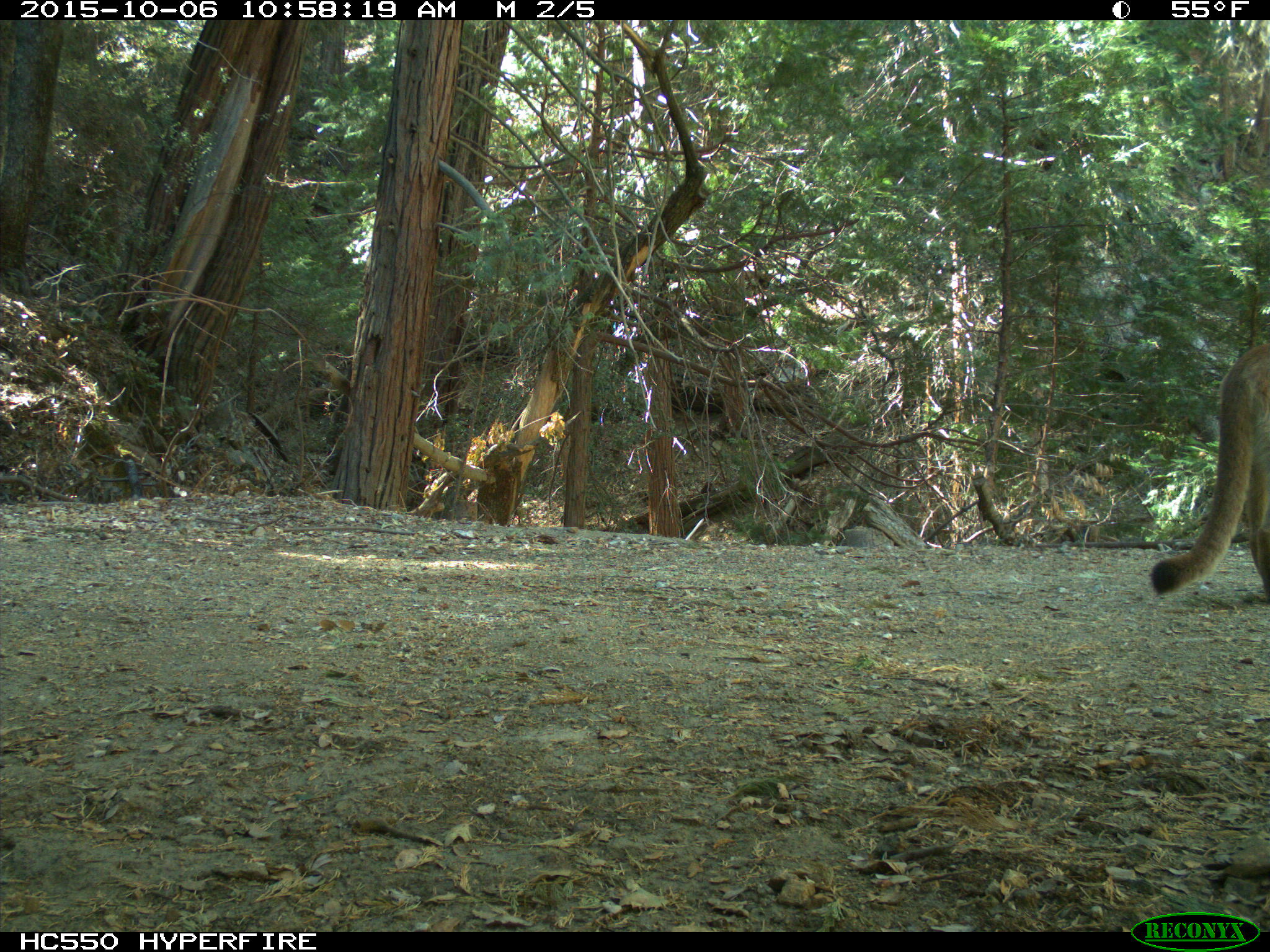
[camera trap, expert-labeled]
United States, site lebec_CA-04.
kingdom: Animalia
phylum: Chordata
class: Mammalia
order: Carnivora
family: Felidae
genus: Puma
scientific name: Puma concolor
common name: mountain lion